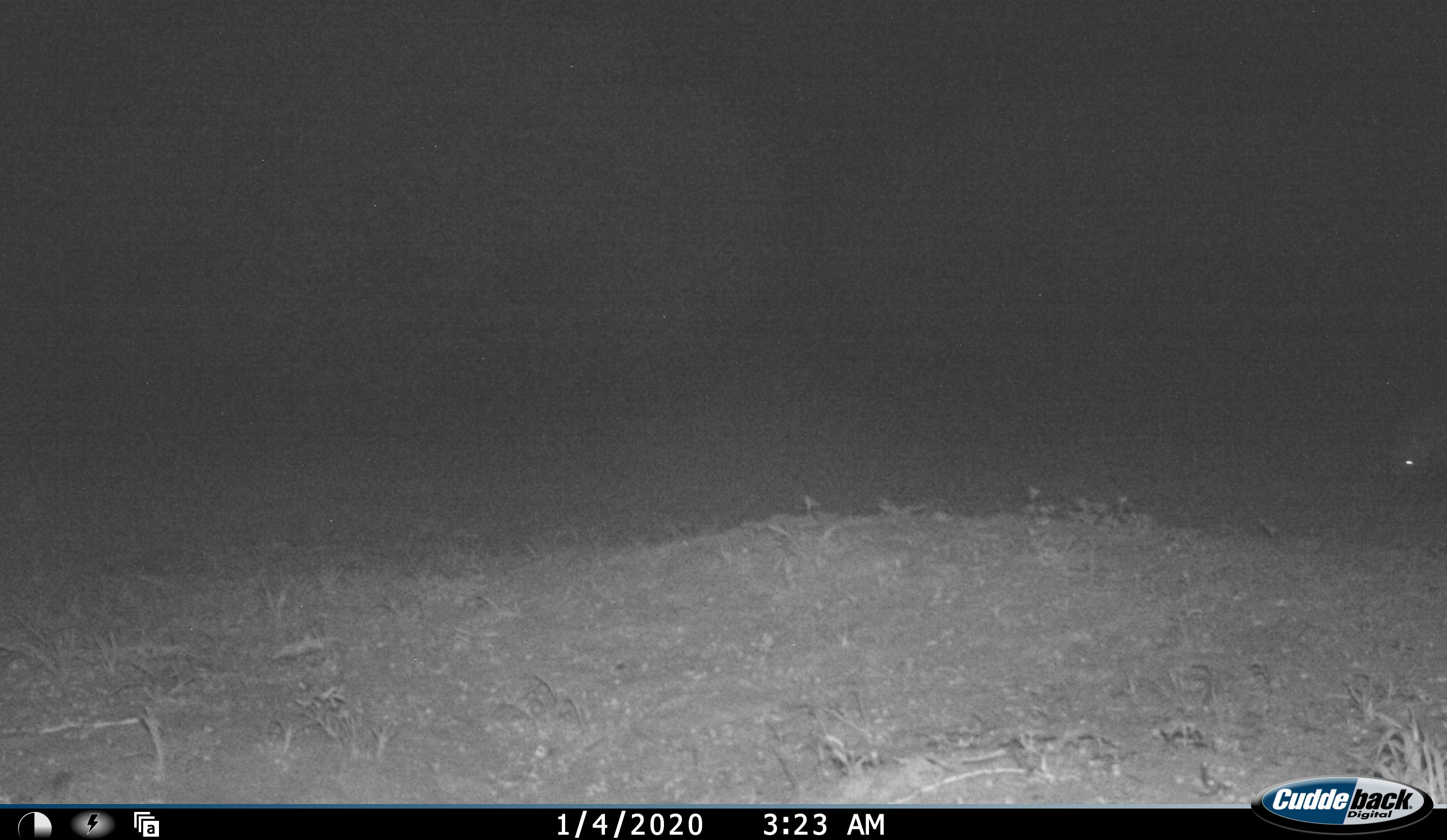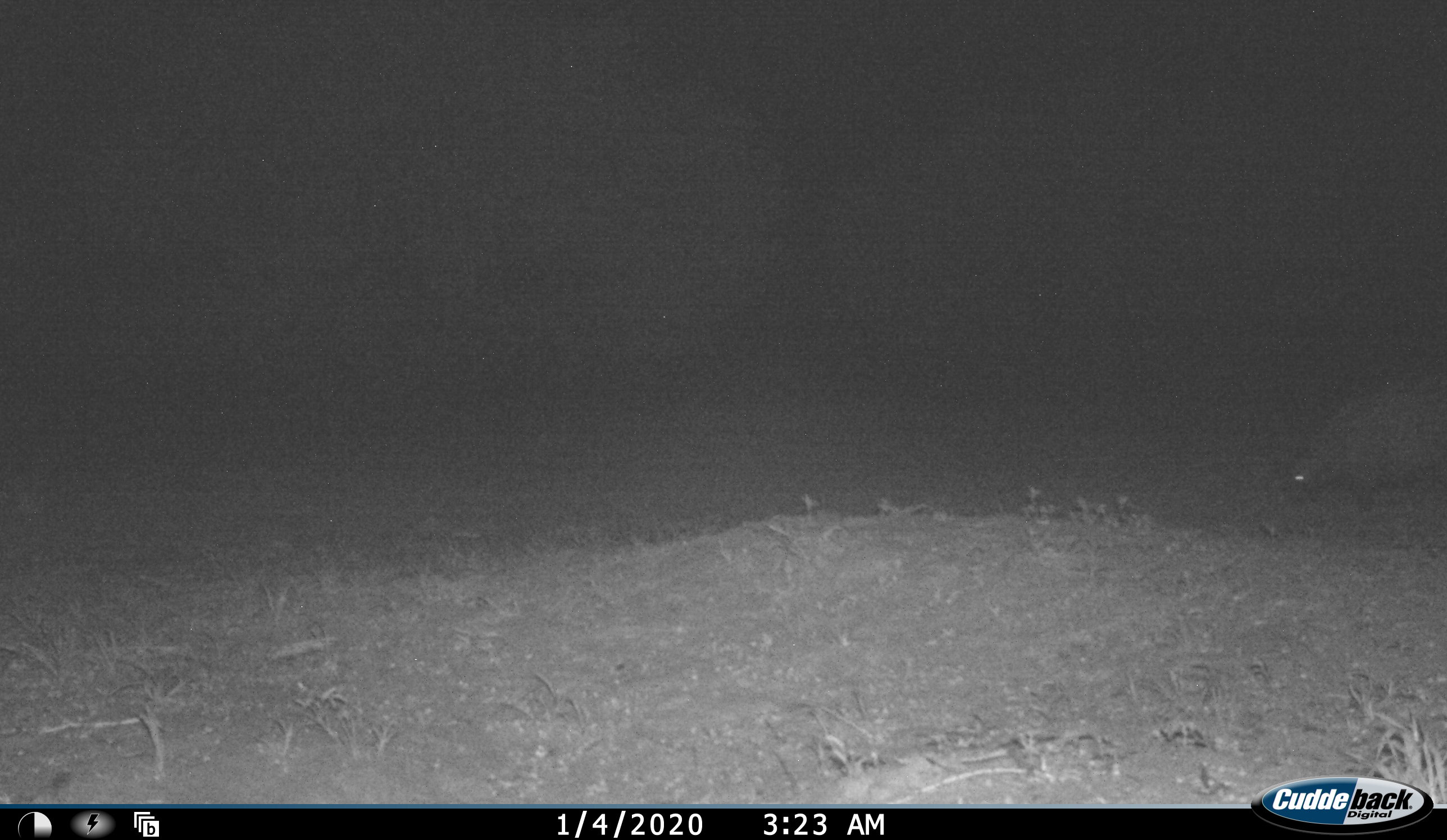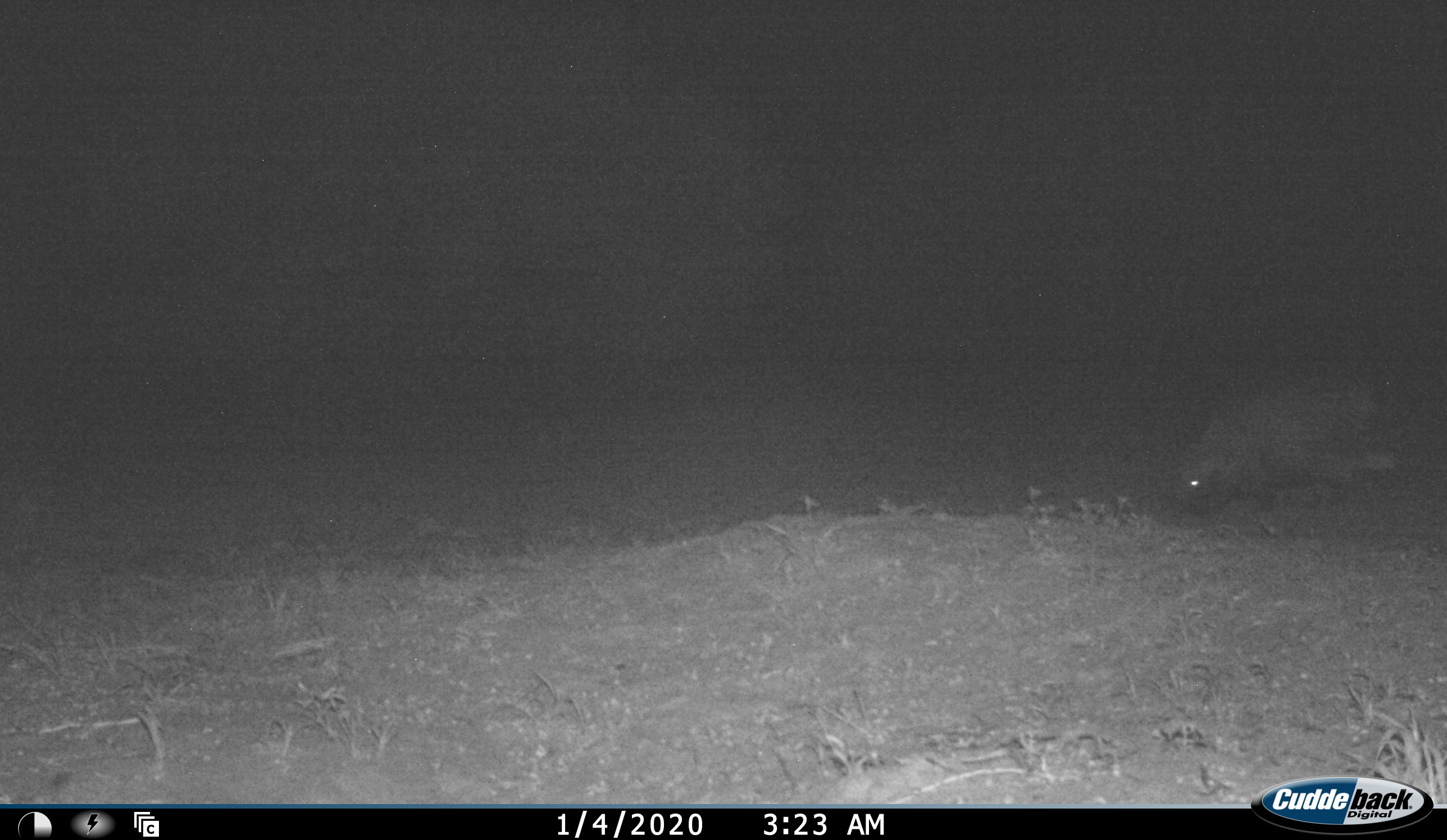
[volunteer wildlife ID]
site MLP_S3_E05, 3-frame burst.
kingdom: Animalia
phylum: Chordata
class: Mammalia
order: Rodentia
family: Hystricidae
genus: Hystrix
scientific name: Hystrix cristata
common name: crested porcupine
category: porcupine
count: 1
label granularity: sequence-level